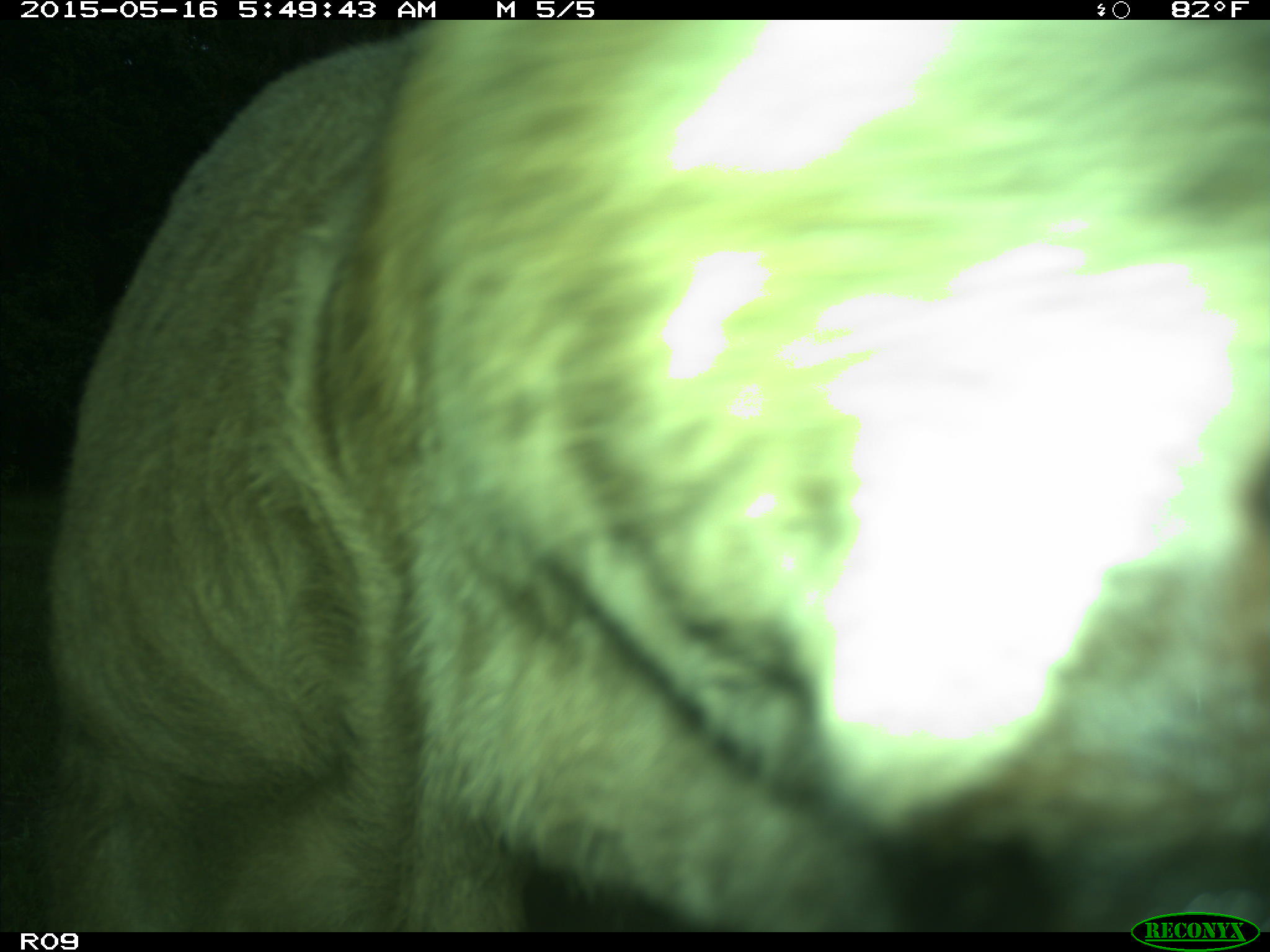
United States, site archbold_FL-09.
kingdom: Animalia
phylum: Chordata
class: Mammalia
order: Artiodactyla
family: Bovidae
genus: Bos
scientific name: Bos taurus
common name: domestic cow